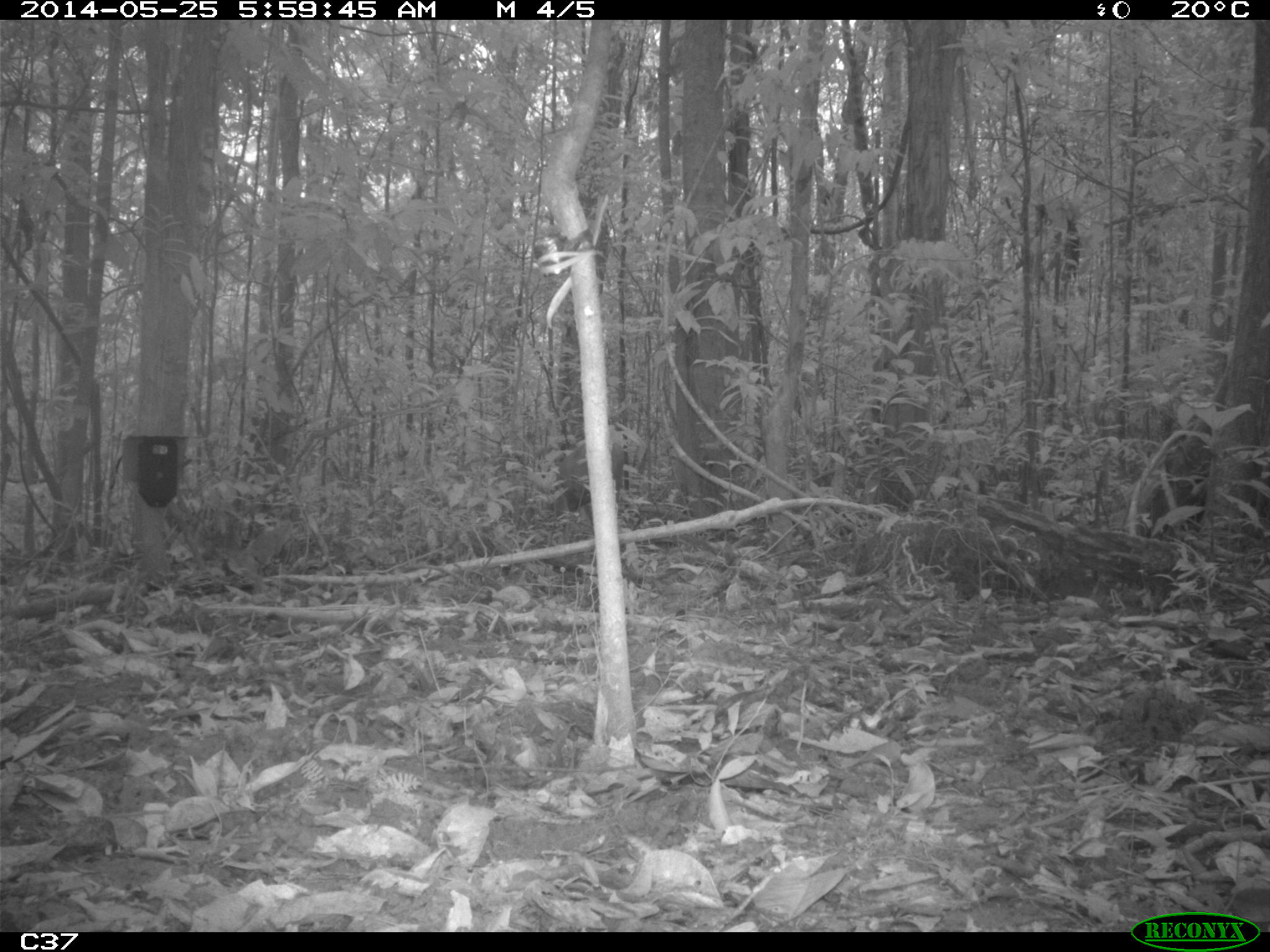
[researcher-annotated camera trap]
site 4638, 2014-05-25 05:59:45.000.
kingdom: Animalia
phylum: Chordata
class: Mammalia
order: Artiodactyla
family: Cervidae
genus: Mazama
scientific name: Mazama americana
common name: red brocket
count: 1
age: adult